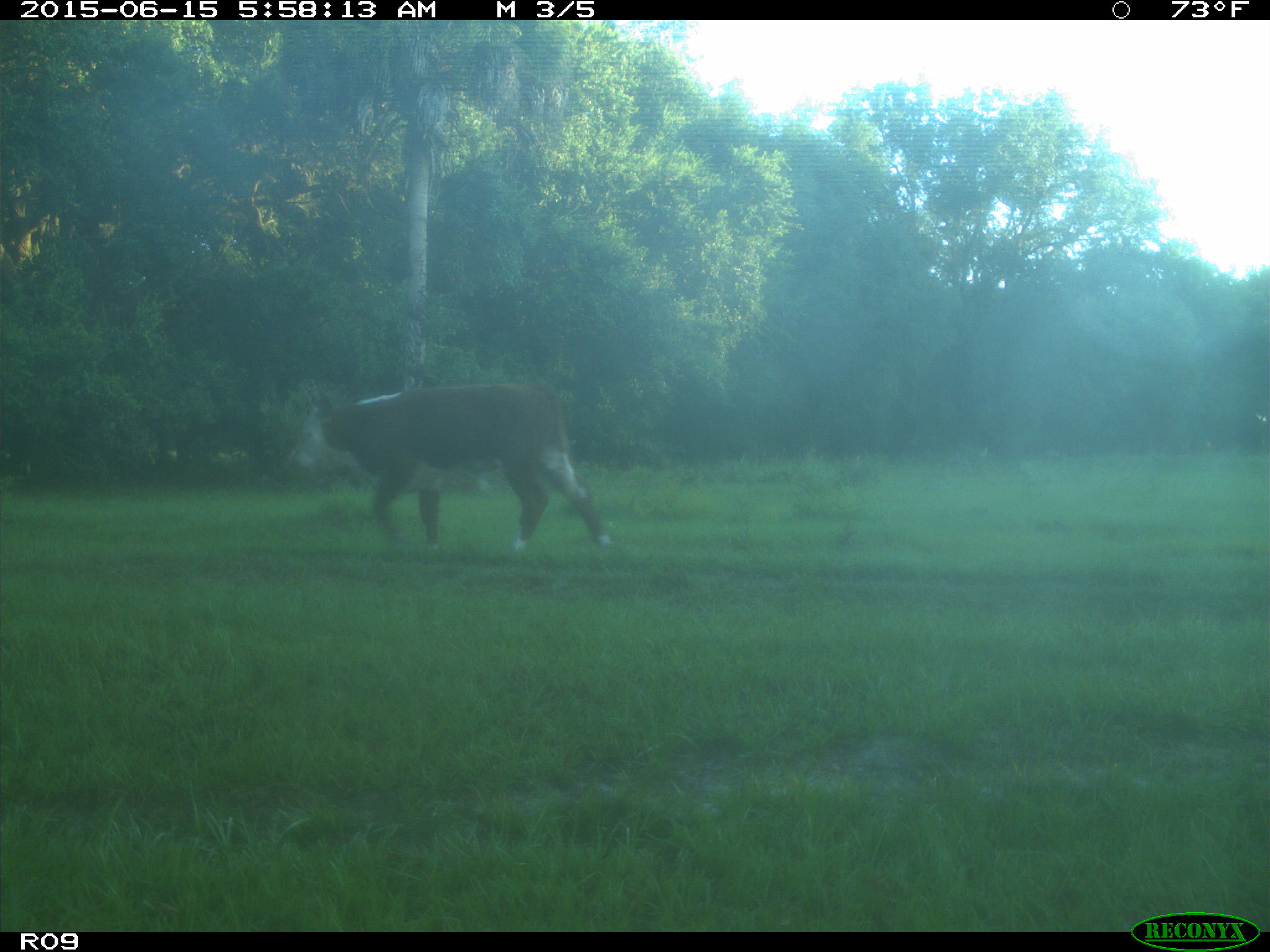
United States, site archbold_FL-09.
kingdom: Animalia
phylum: Chordata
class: Mammalia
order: Artiodactyla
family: Bovidae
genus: Bos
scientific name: Bos taurus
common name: domestic cow